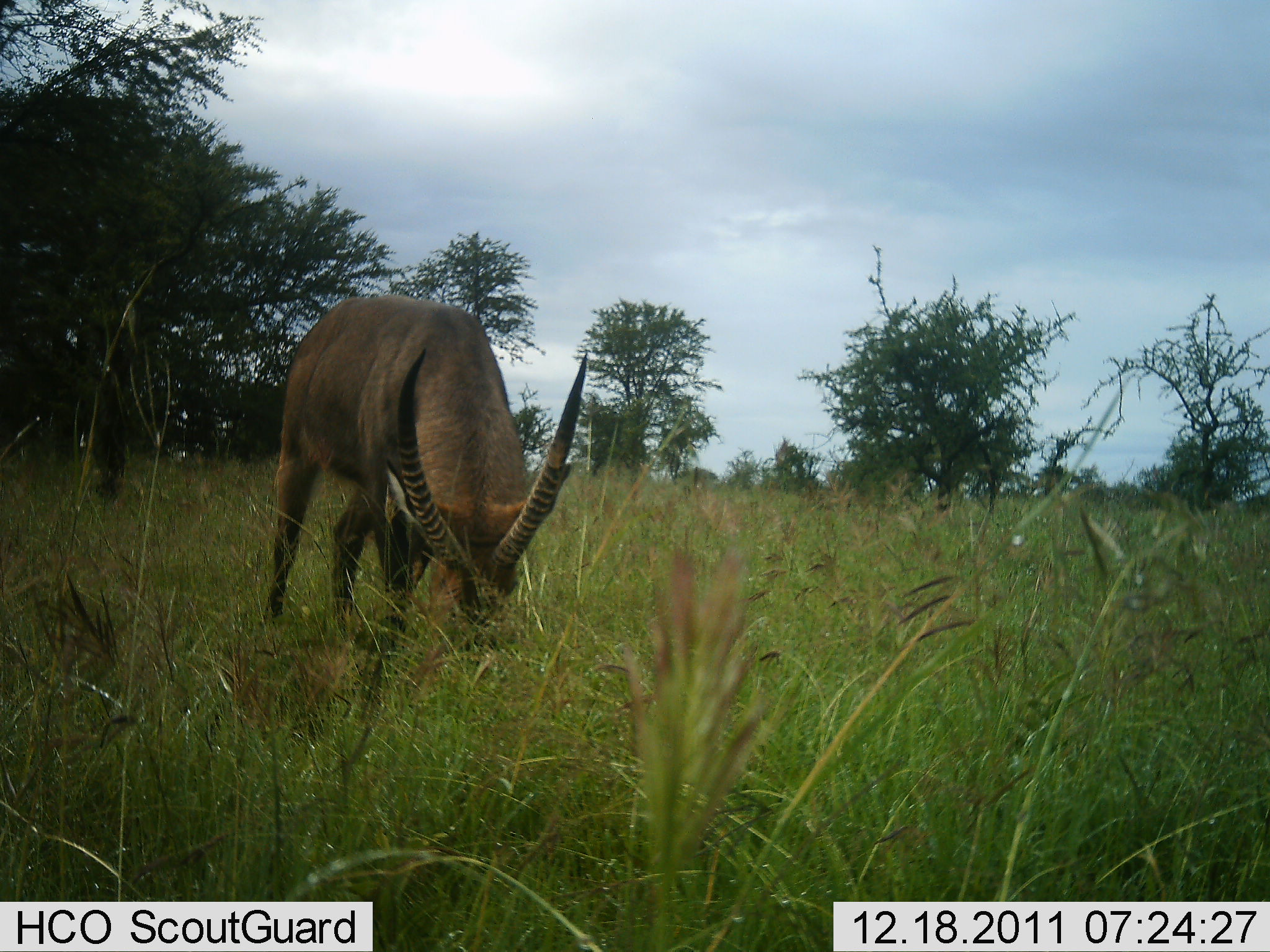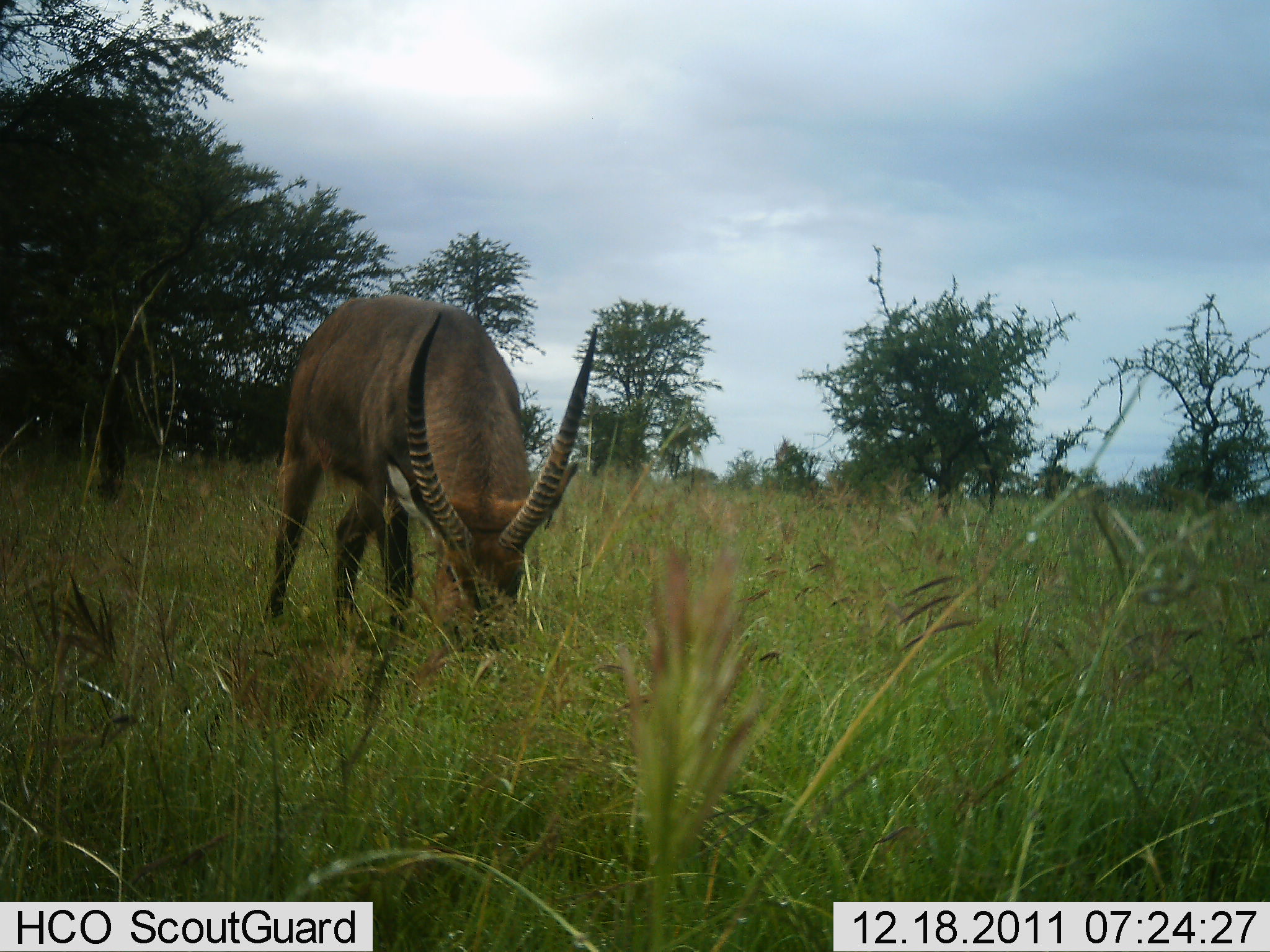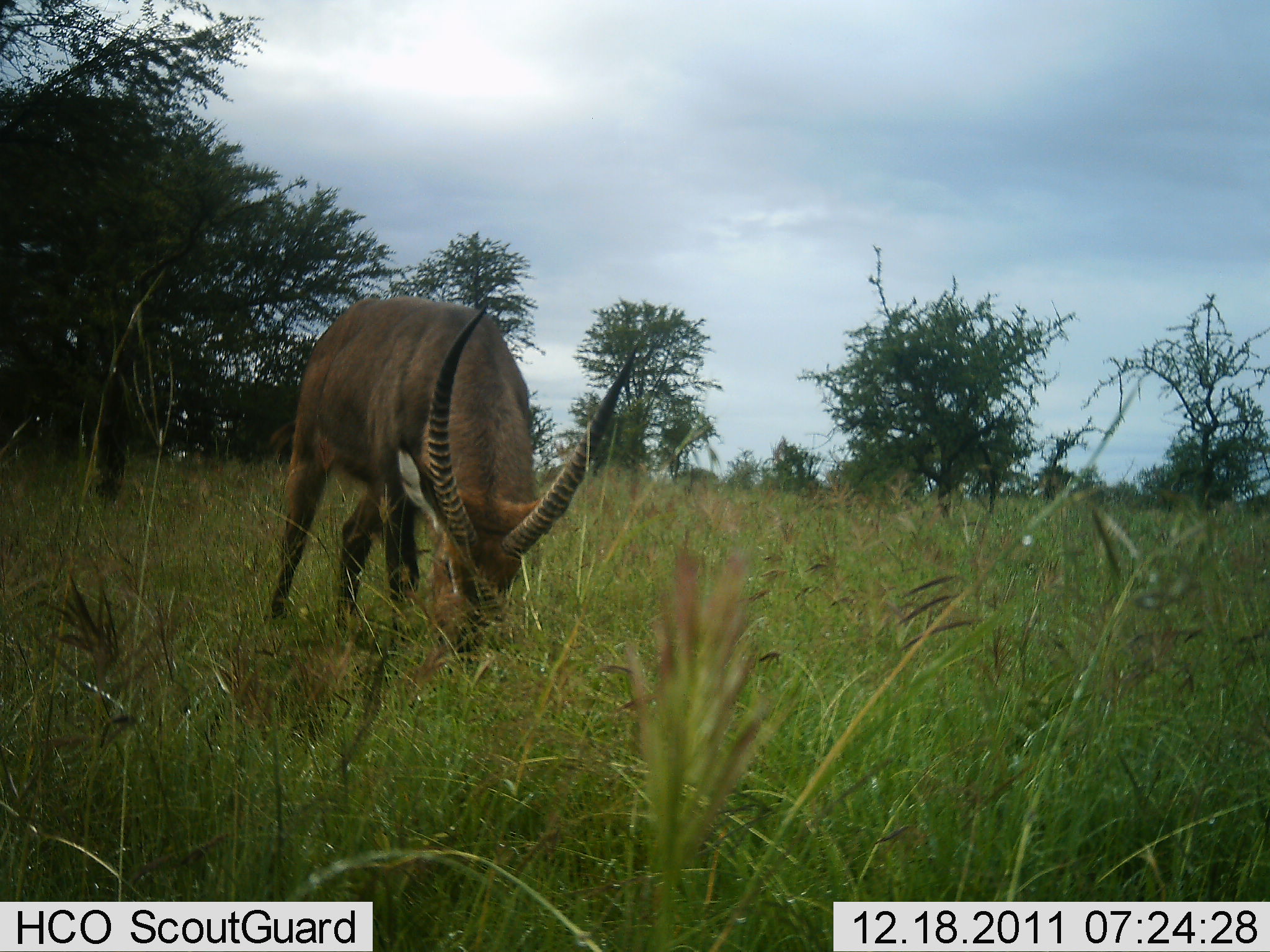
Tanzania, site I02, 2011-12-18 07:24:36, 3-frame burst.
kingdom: Animalia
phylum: Chordata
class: Mammalia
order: Artiodactyla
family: Bovidae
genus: Kobus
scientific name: Kobus ellipsiprymnus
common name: waterbuck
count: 1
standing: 38%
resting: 0%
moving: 8%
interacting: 0%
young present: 0%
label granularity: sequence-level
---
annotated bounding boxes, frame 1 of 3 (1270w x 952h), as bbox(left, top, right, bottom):
animal: bbox(264, 291, 594, 702)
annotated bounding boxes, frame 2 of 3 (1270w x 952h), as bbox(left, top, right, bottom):
animal: bbox(265, 293, 601, 712)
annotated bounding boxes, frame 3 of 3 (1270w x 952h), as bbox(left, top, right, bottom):
animal: bbox(259, 291, 640, 724)